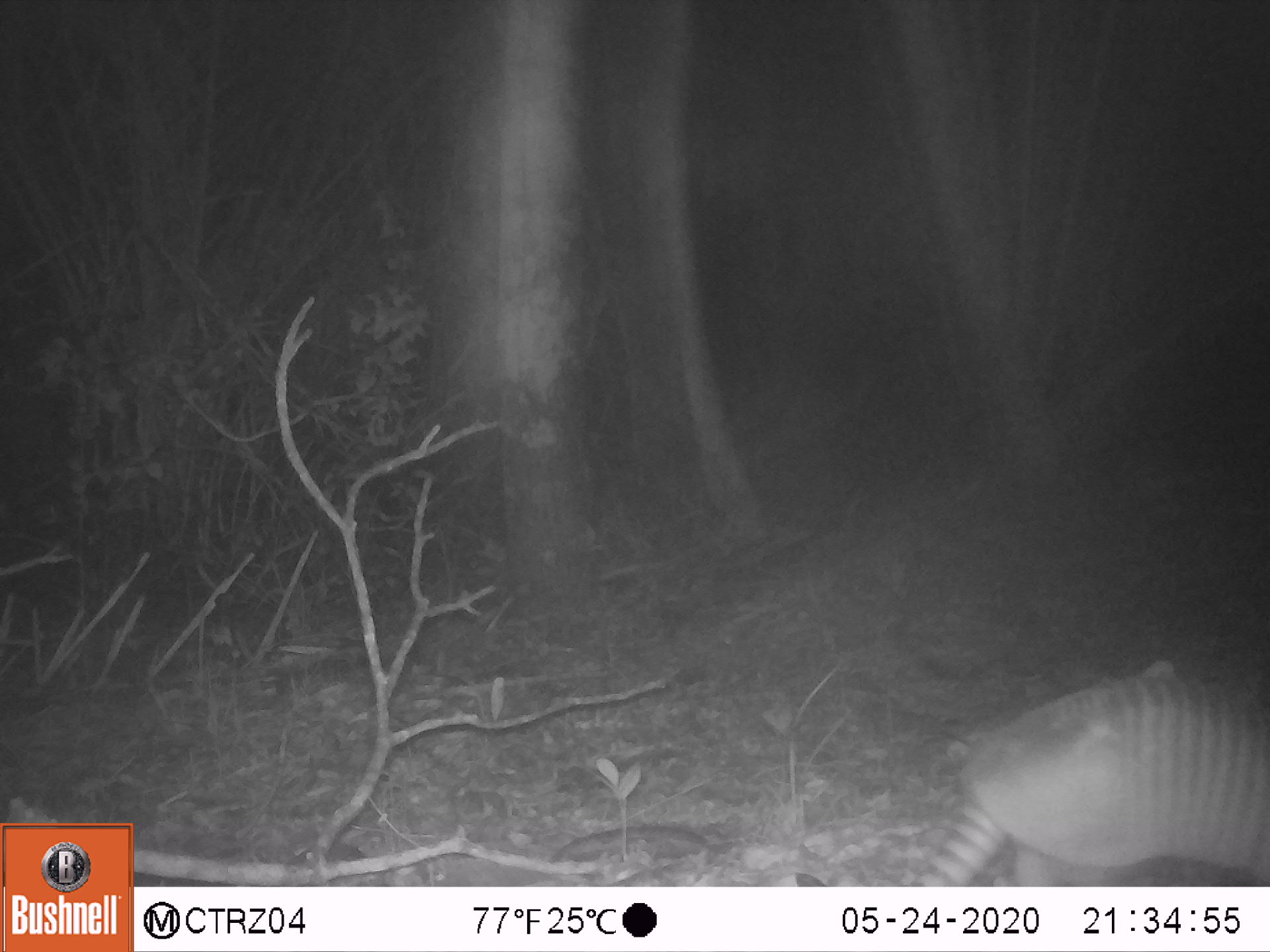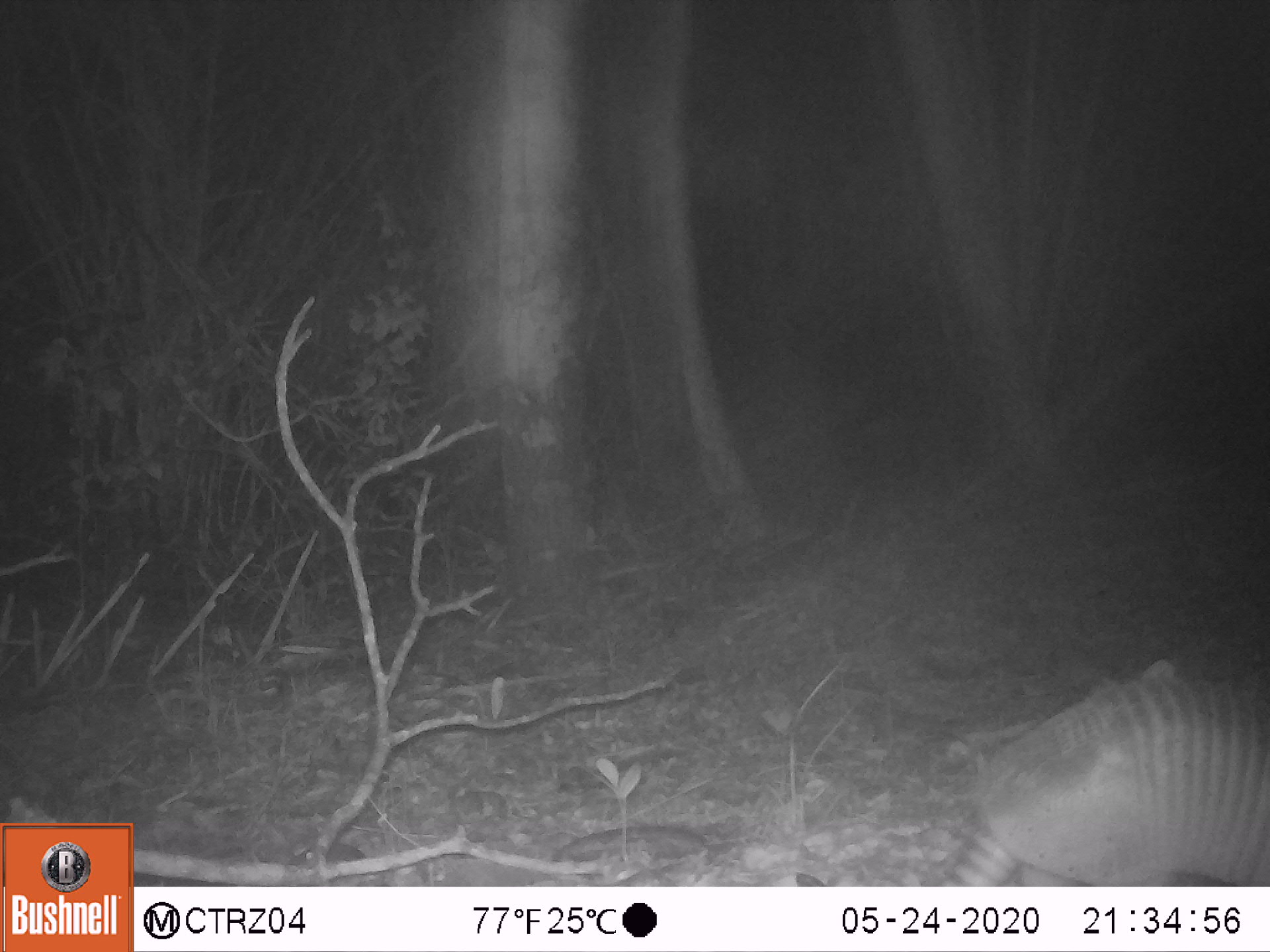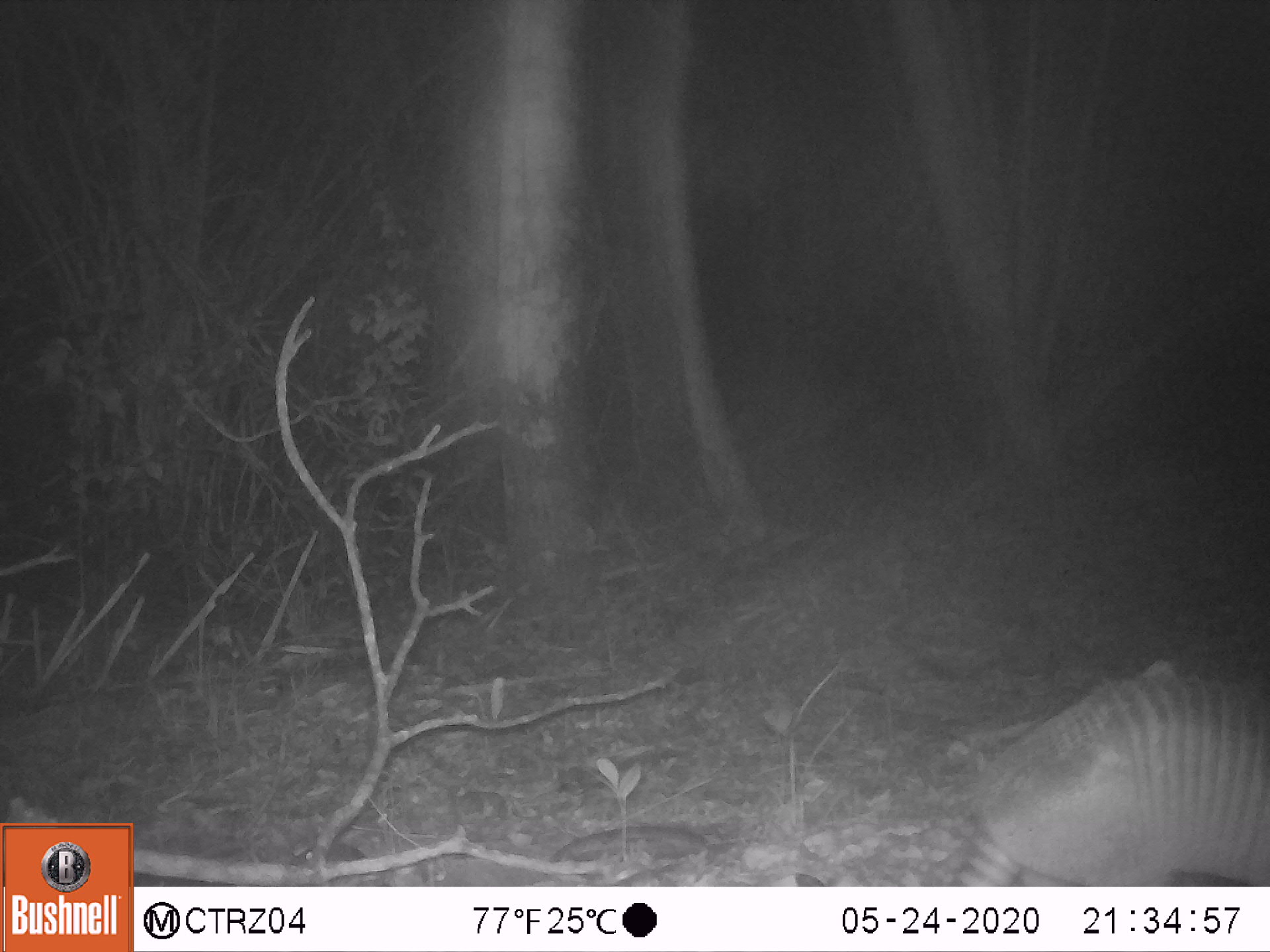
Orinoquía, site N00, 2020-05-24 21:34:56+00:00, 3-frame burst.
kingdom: Animalia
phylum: Chordata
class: Mammalia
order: Cingulata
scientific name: Cingulata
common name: armadillo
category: unknown armadillo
Unknown armadillo (armadillo) (Cingulata).